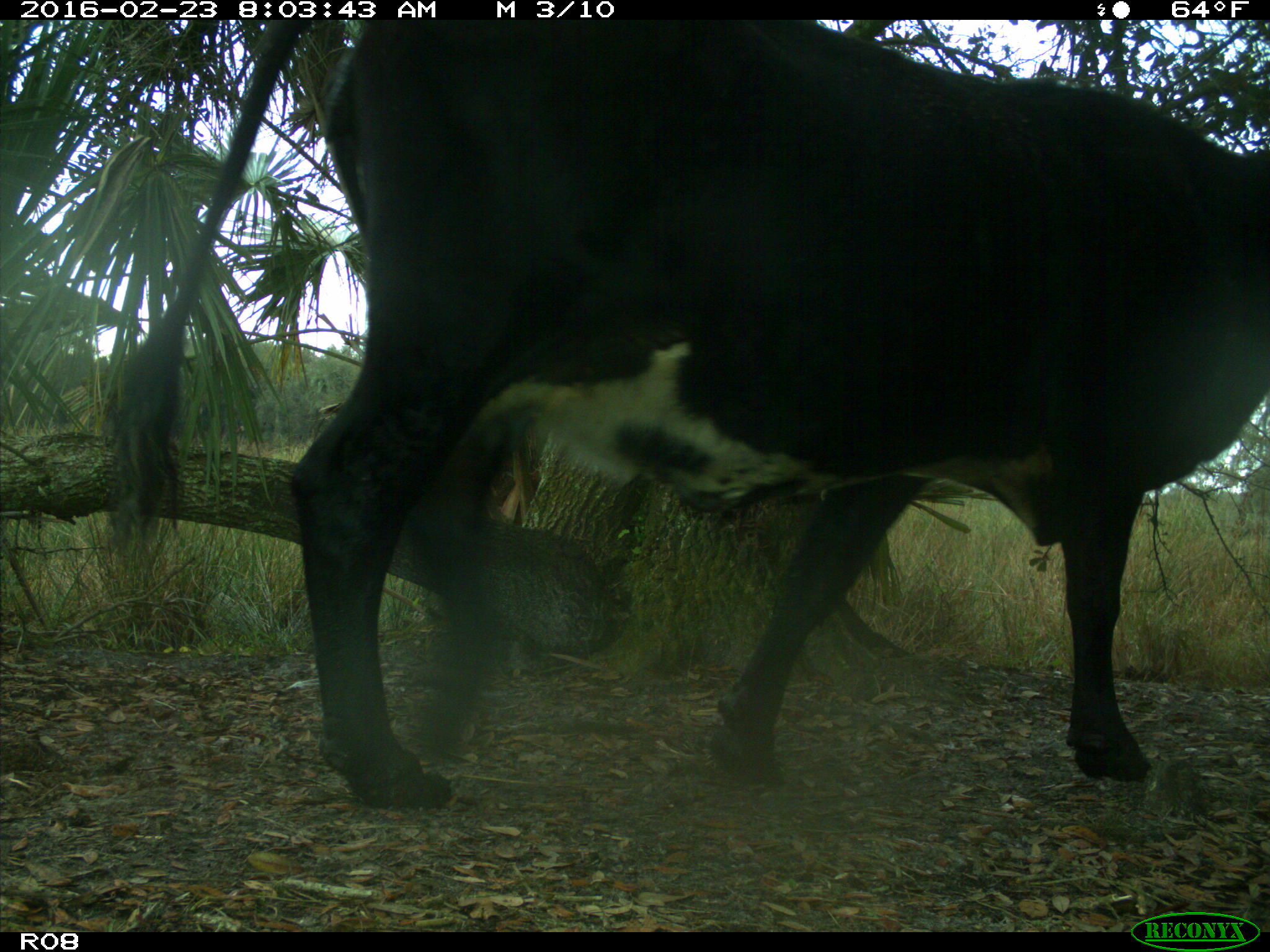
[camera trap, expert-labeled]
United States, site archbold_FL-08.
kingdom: Animalia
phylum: Chordata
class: Mammalia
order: Artiodactyla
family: Bovidae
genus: Bos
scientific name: Bos taurus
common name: domestic cow